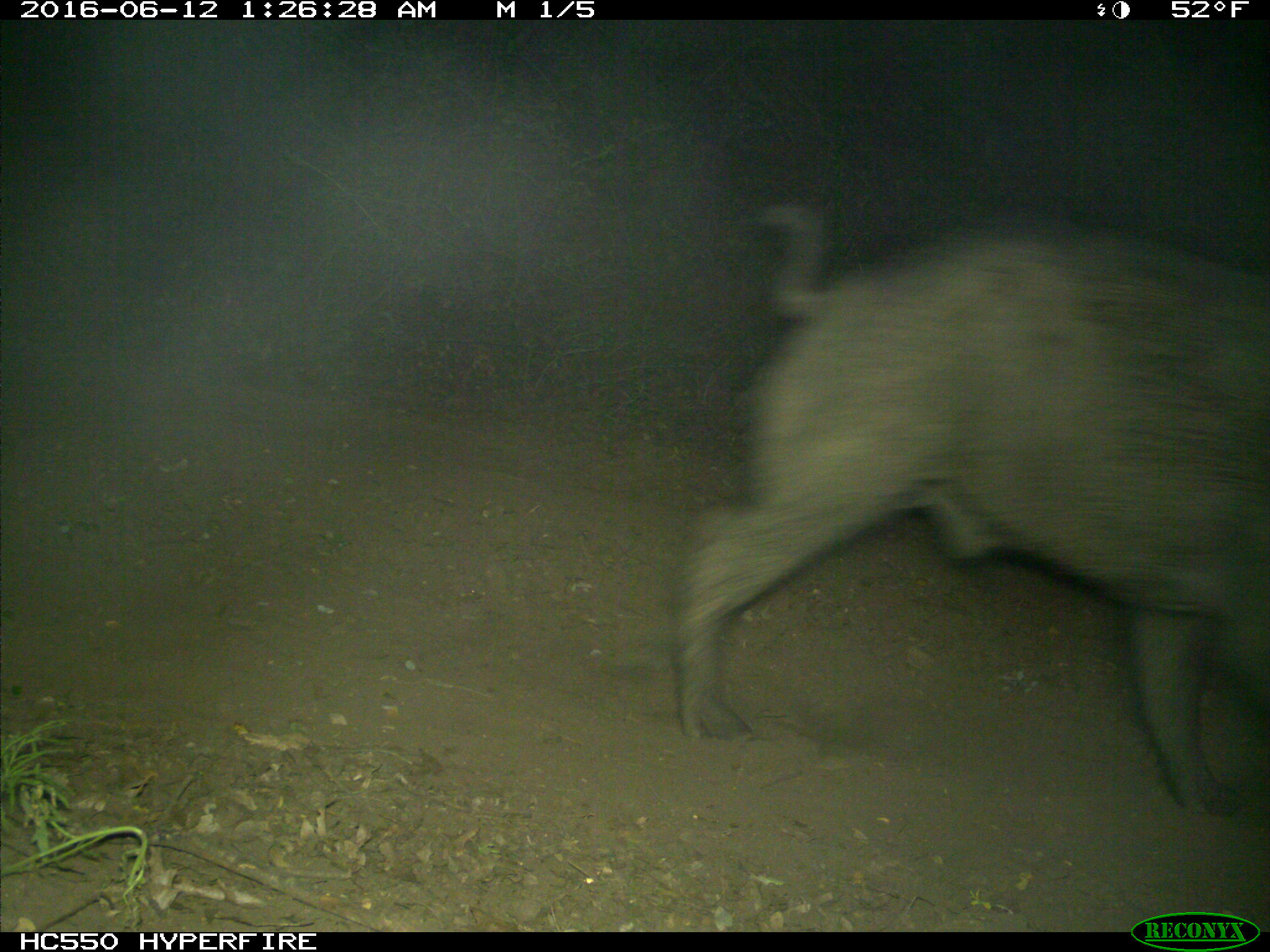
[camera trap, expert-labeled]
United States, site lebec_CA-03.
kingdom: Animalia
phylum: Chordata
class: Mammalia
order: Artiodactyla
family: Suidae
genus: Sus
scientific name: Sus scrofa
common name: wild boar